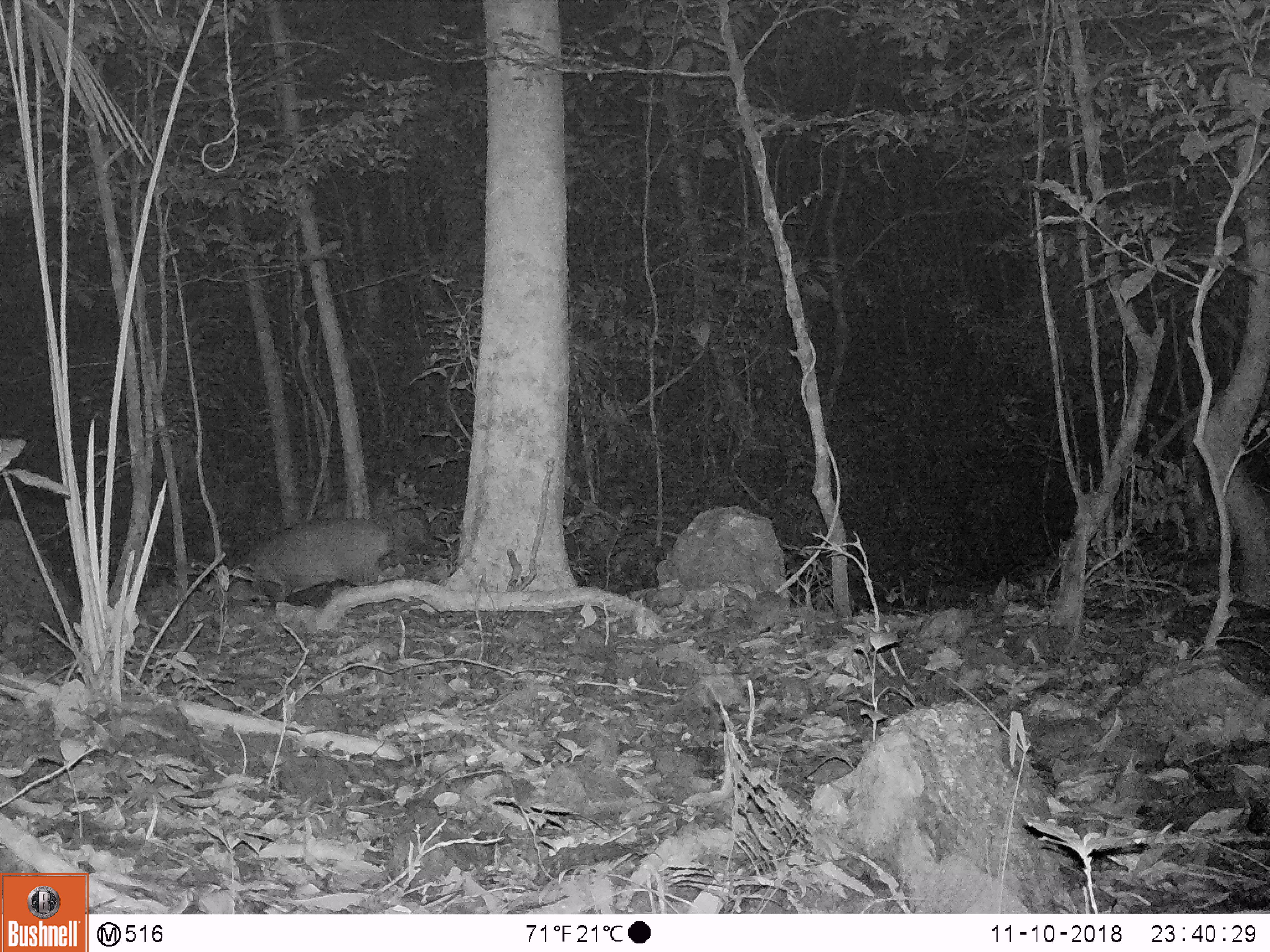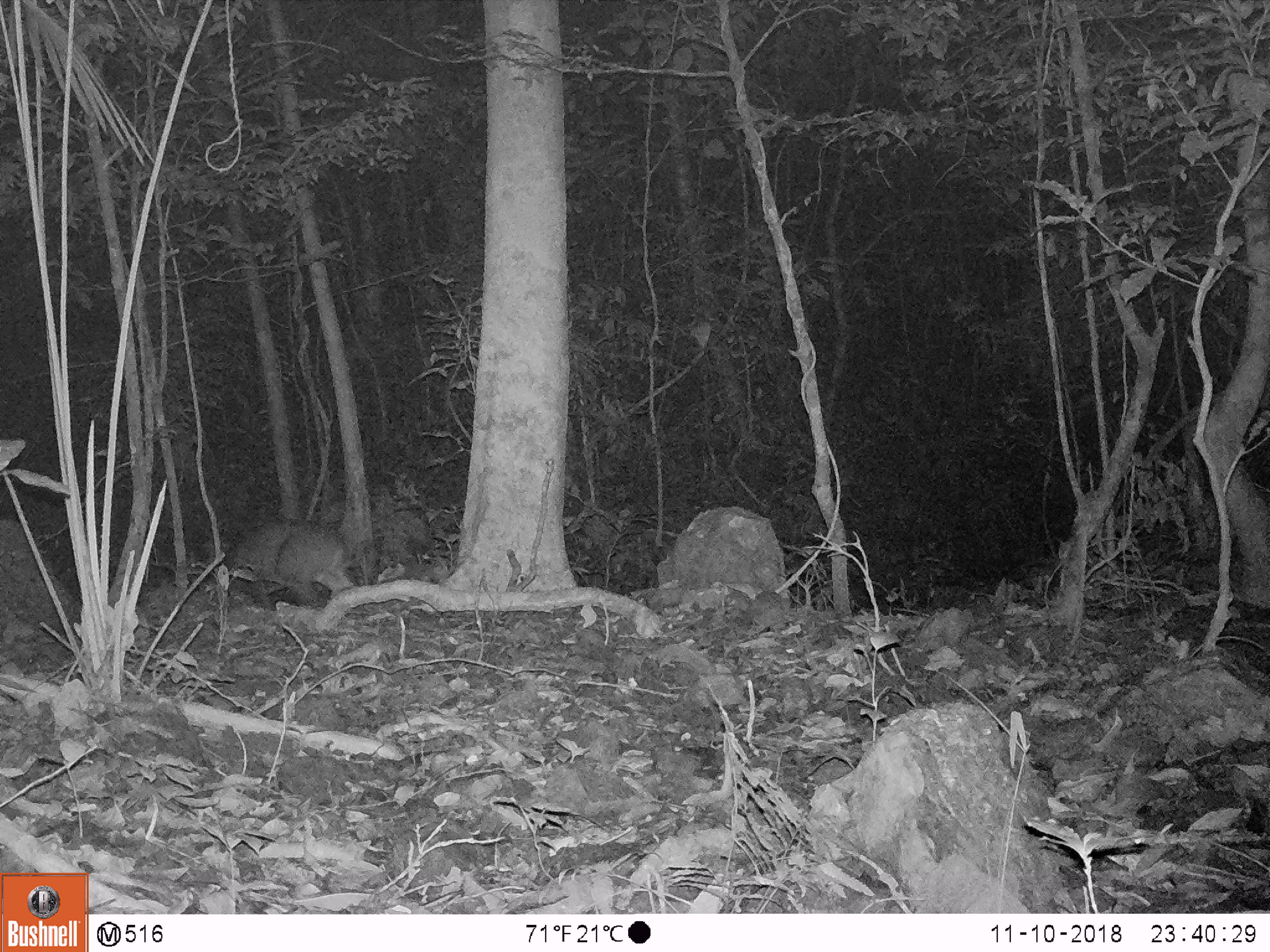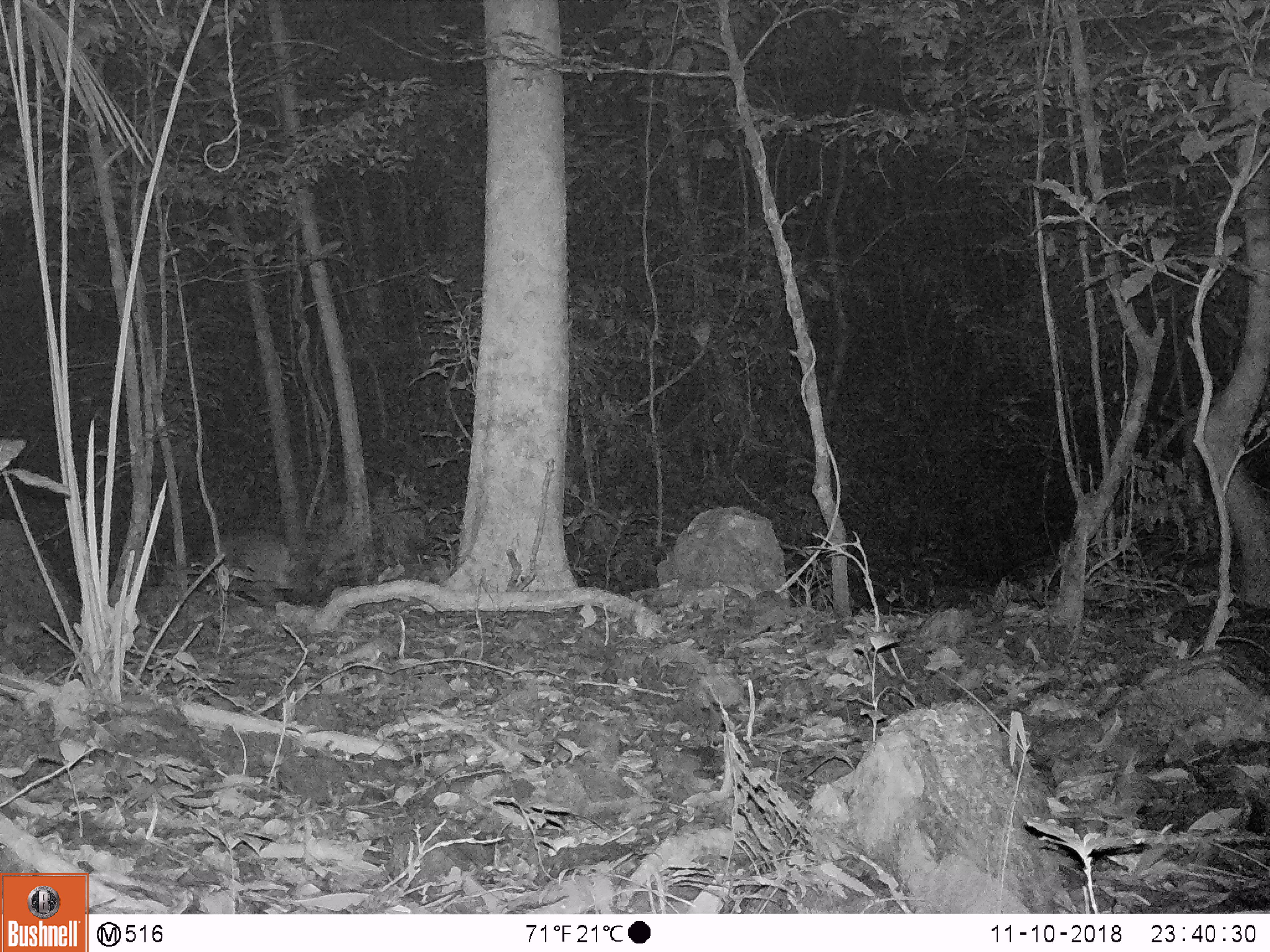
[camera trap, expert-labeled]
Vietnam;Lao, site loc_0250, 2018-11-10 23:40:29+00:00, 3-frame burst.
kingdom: Animalia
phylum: Chordata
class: Mammalia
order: Artiodactyla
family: Cervidae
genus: Muntiacus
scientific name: Muntiacus vuquangensis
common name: large-antlered muntjac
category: large antlered muntjac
Large antlered muntjac (large-antlered muntjac) (Muntiacus vuquangensis). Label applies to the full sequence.